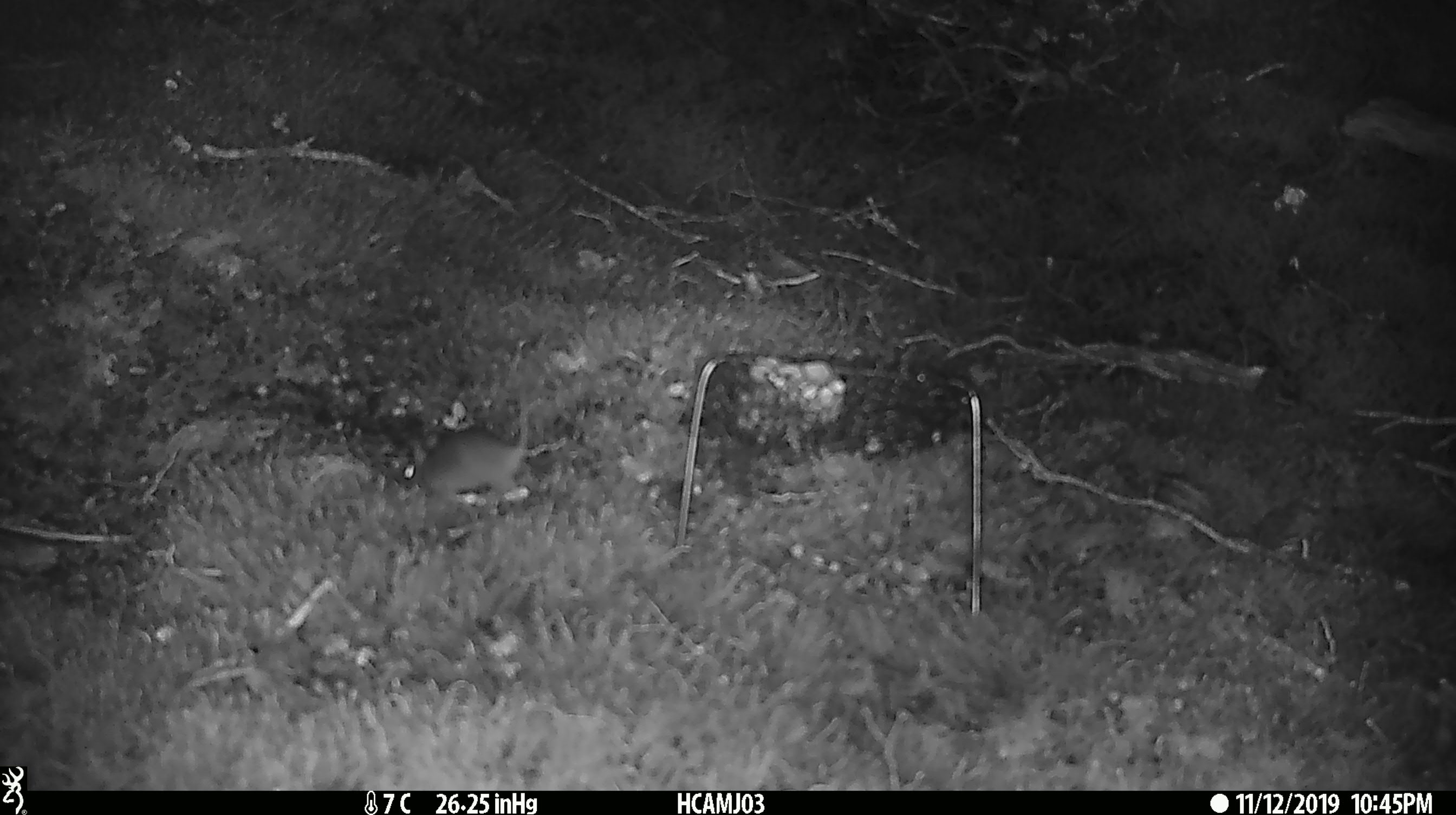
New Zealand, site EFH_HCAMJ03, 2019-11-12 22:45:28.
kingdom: Animalia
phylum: Chordata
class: Mammalia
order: Rodentia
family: Muridae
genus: Mus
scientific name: Mus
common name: mouse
Mouse (Mus).